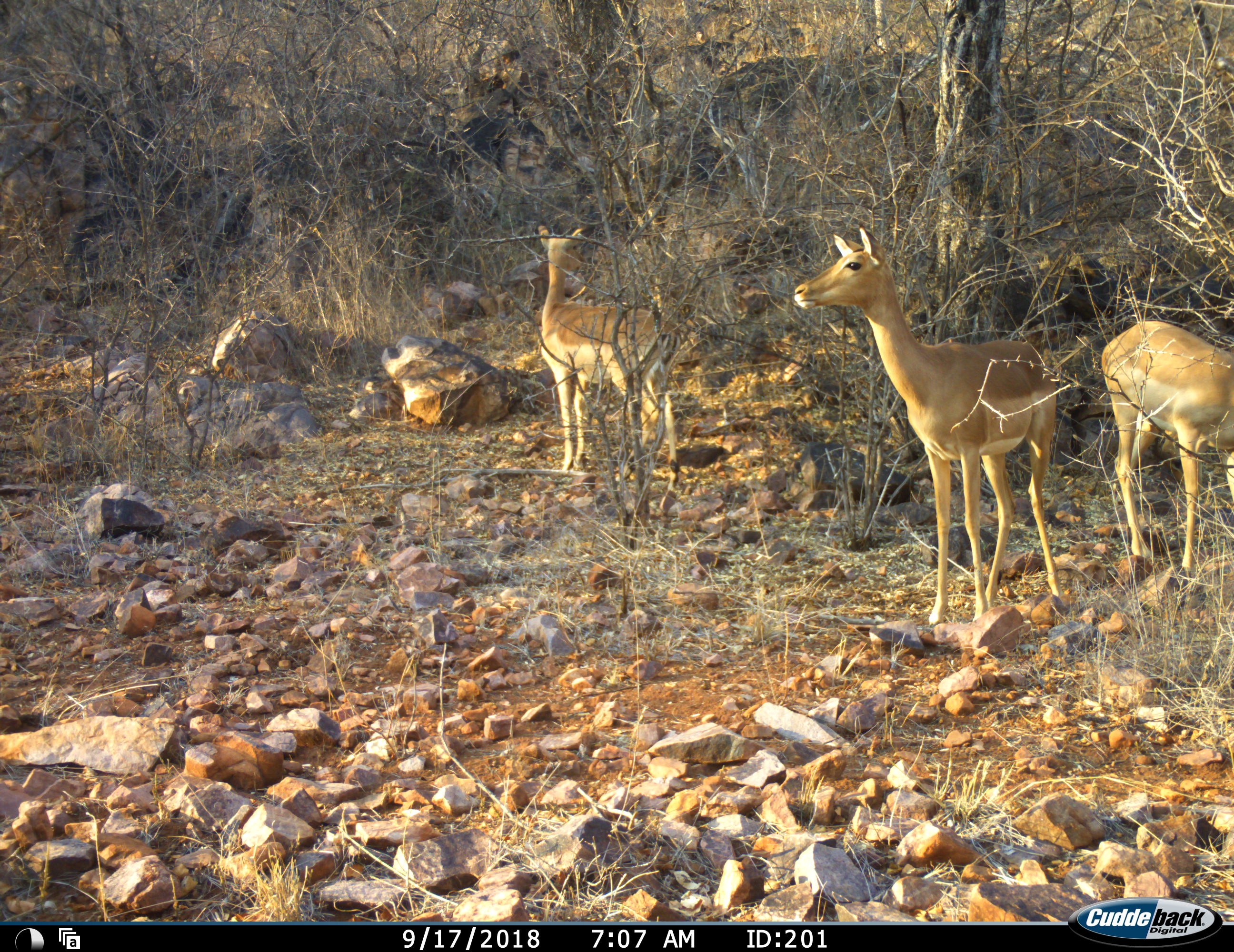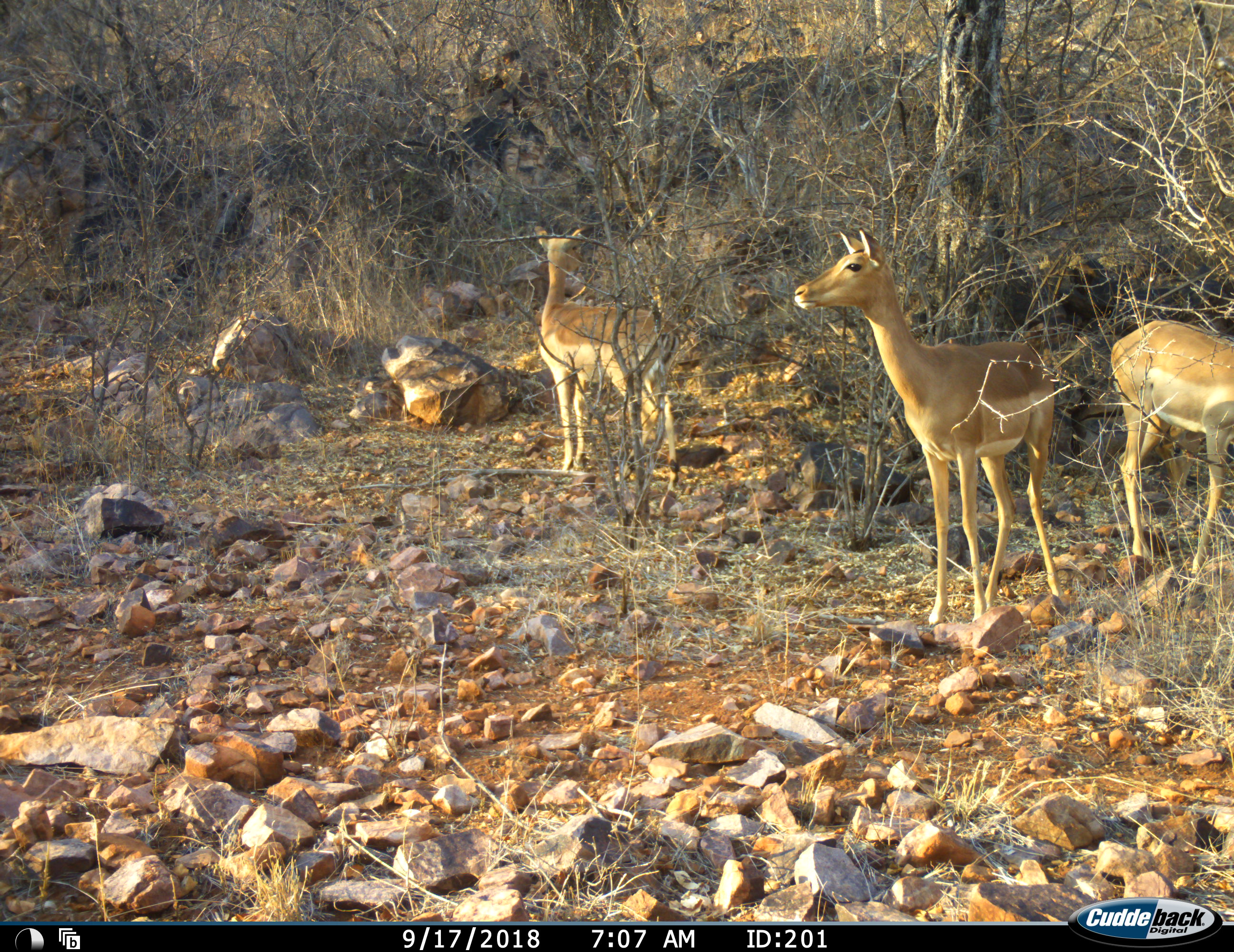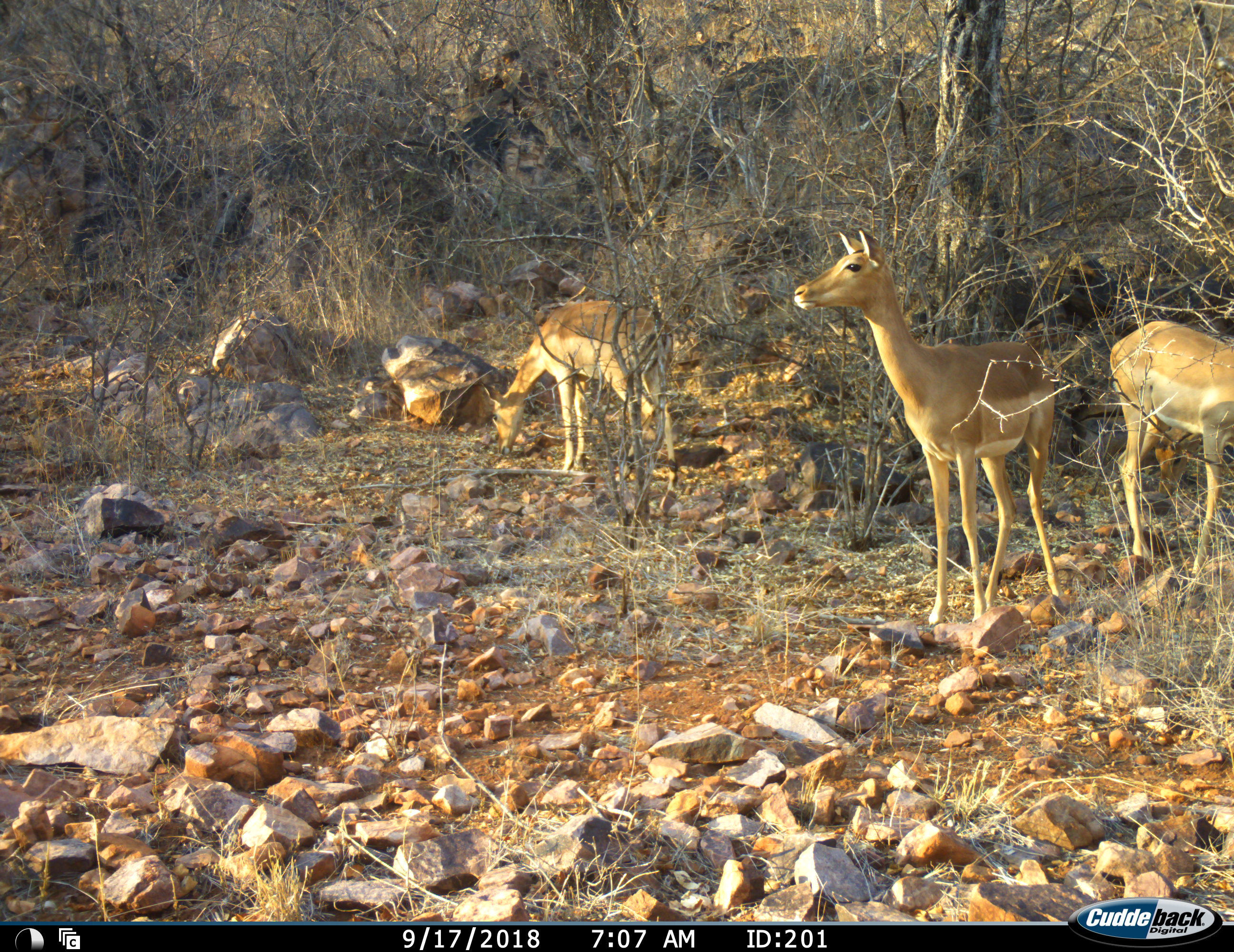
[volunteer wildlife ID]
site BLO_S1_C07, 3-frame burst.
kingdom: Animalia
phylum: Chordata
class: Mammalia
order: Artiodactyla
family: Bovidae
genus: Aepyceros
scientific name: Aepyceros melampus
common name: impala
Impala (Aepyceros melampus), count 3. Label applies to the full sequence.